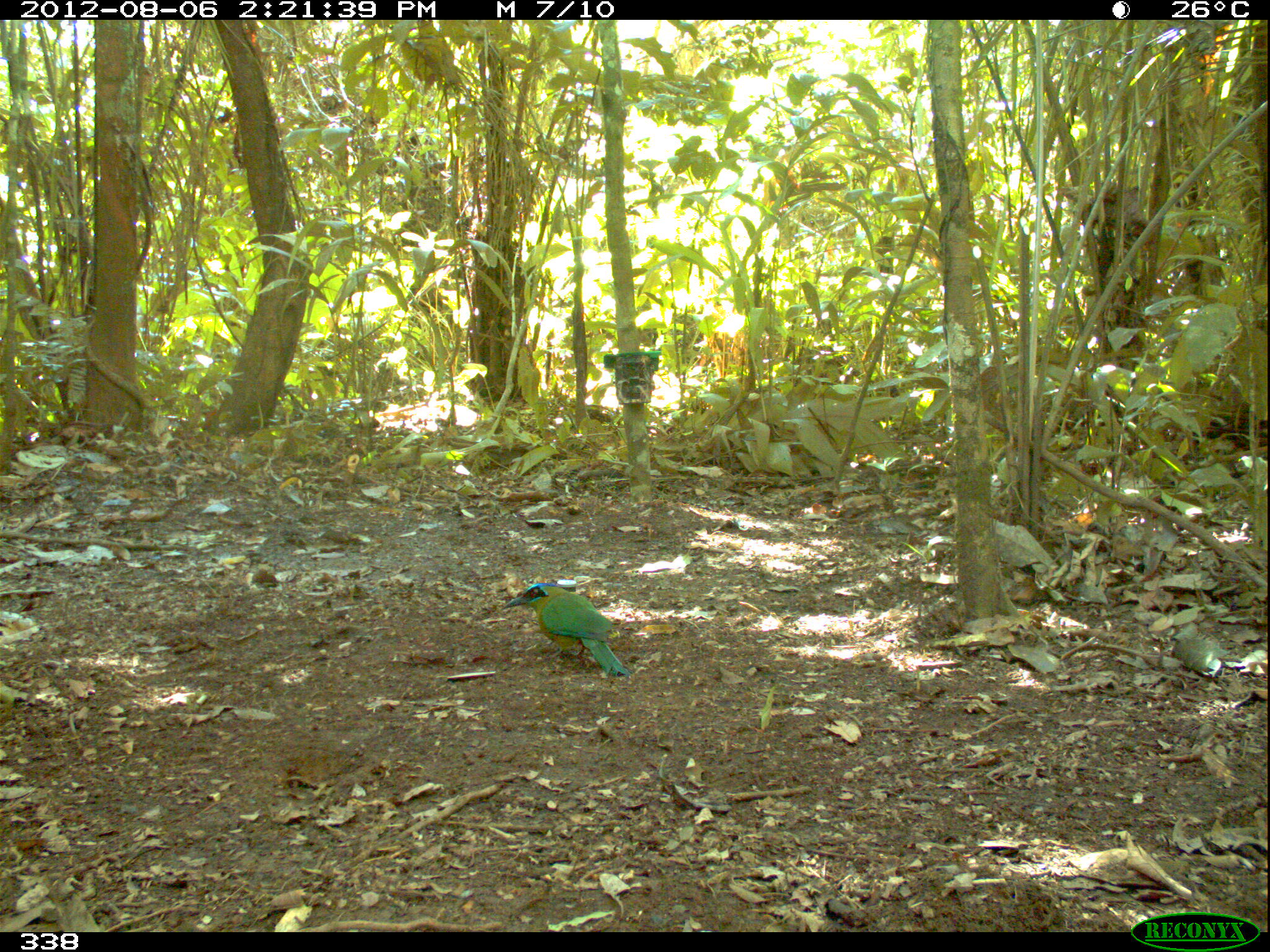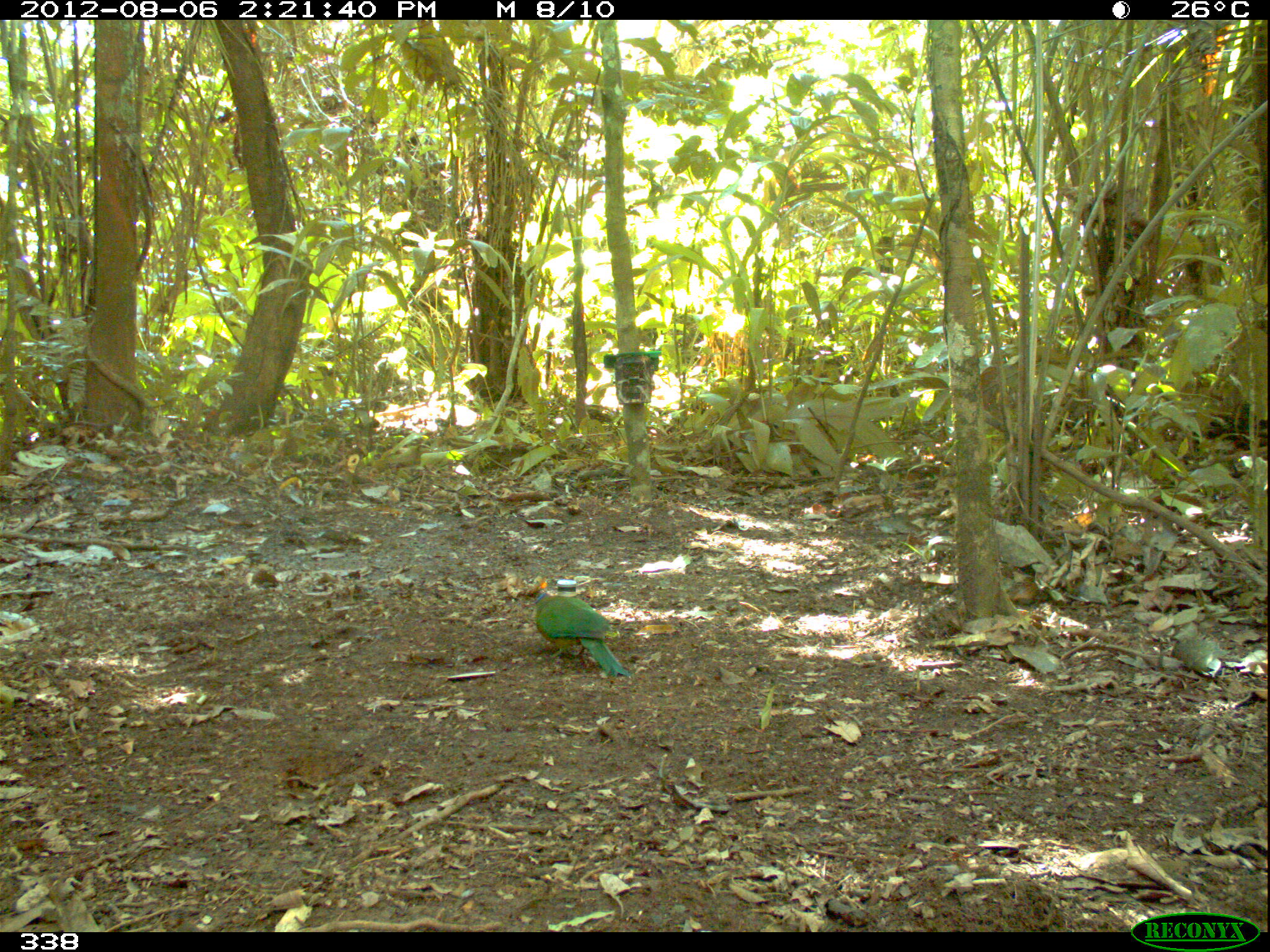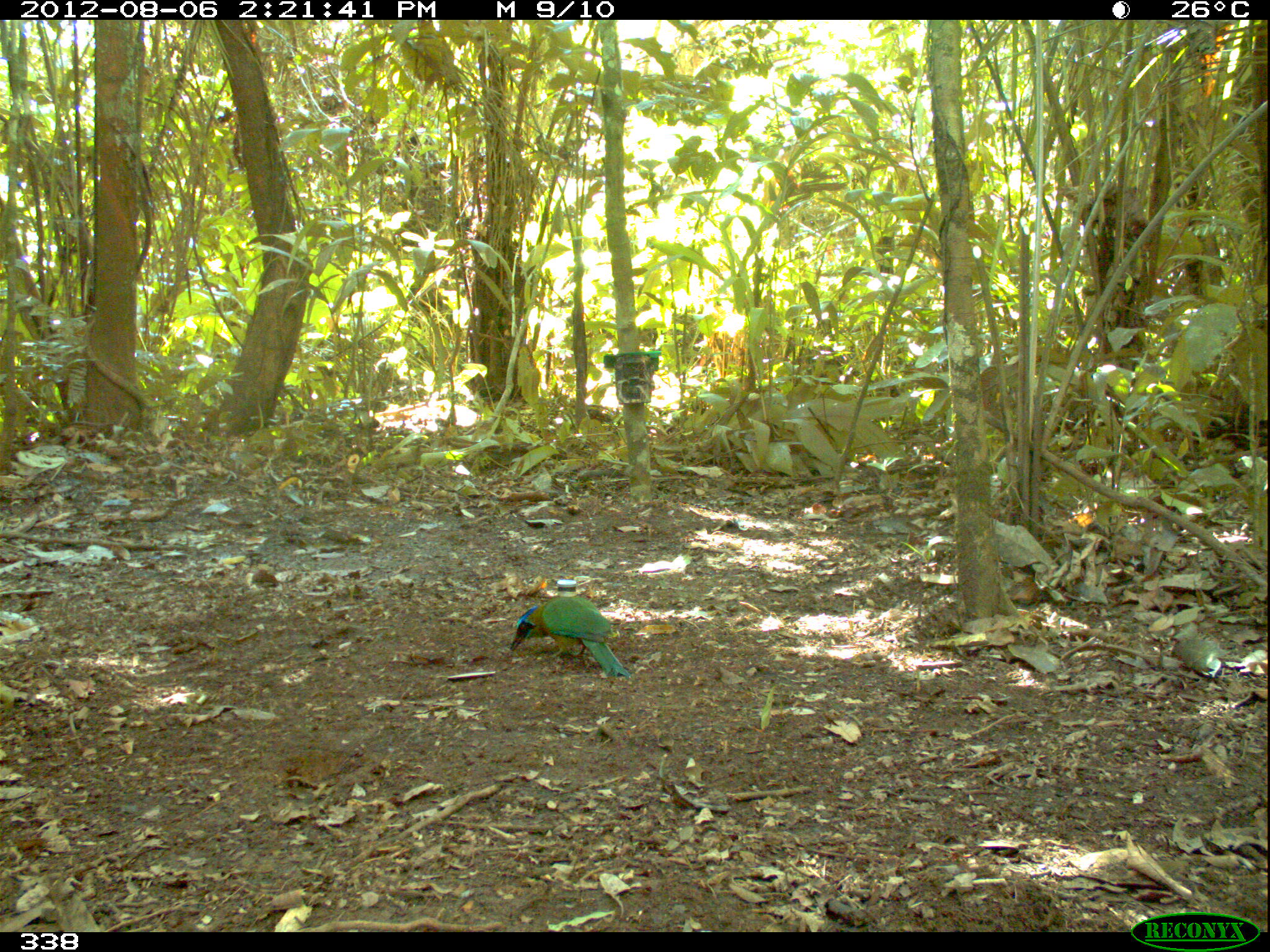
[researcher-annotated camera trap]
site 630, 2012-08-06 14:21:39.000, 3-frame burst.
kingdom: Animalia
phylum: Chordata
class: Aves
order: Coraciiformes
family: Momotidae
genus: Momotus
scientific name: Momotus momota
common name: amazonian motmot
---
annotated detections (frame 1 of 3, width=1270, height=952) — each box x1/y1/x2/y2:
momotus momota: 499/580/633/678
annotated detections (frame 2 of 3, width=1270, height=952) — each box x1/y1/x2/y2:
momotus momota: 514/576/631/680